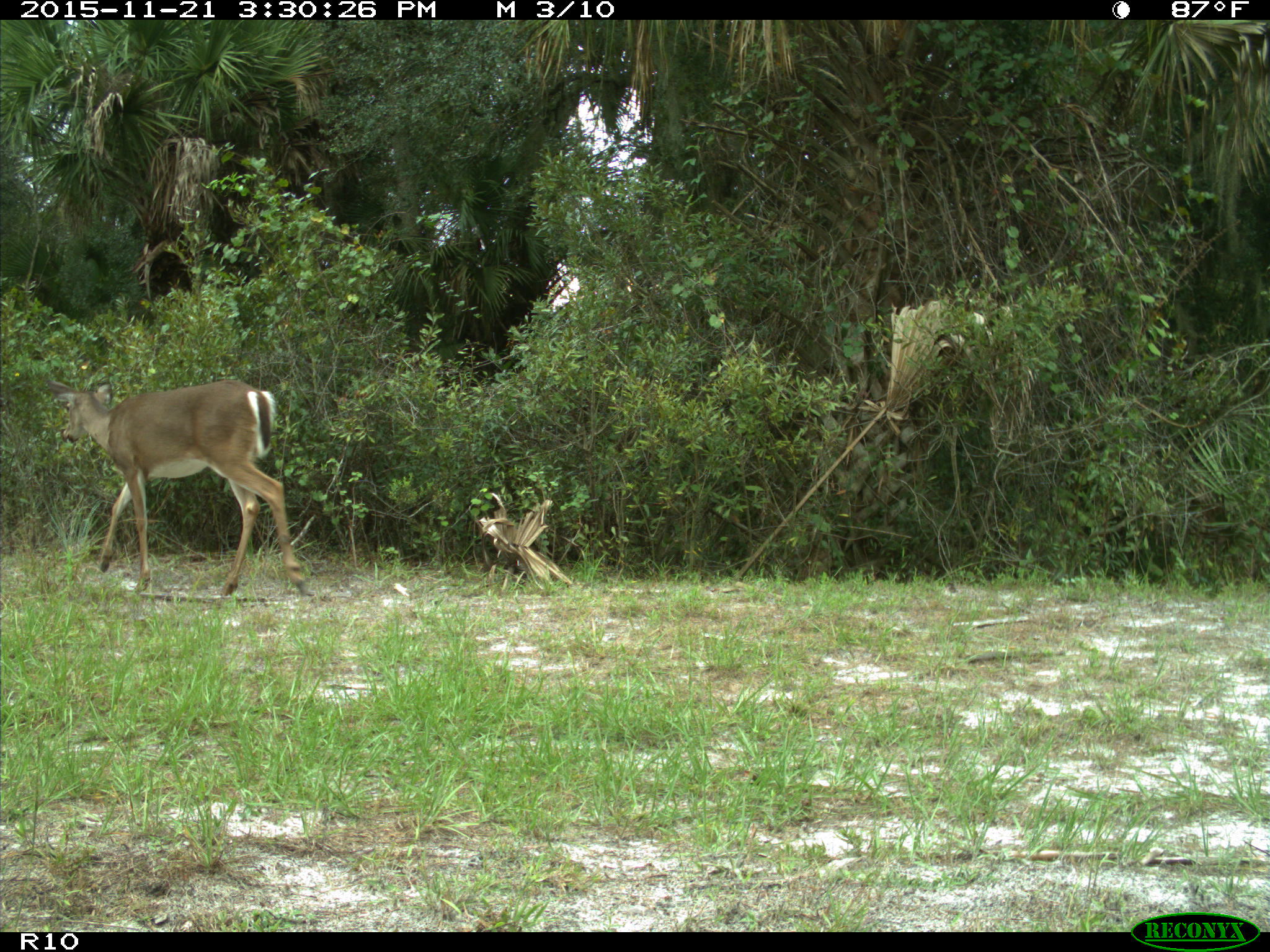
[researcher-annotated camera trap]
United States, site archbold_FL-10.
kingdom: Animalia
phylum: Chordata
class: Mammalia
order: Artiodactyla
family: Cervidae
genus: Odocoileus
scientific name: Odocoileus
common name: deer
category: unidentified deer